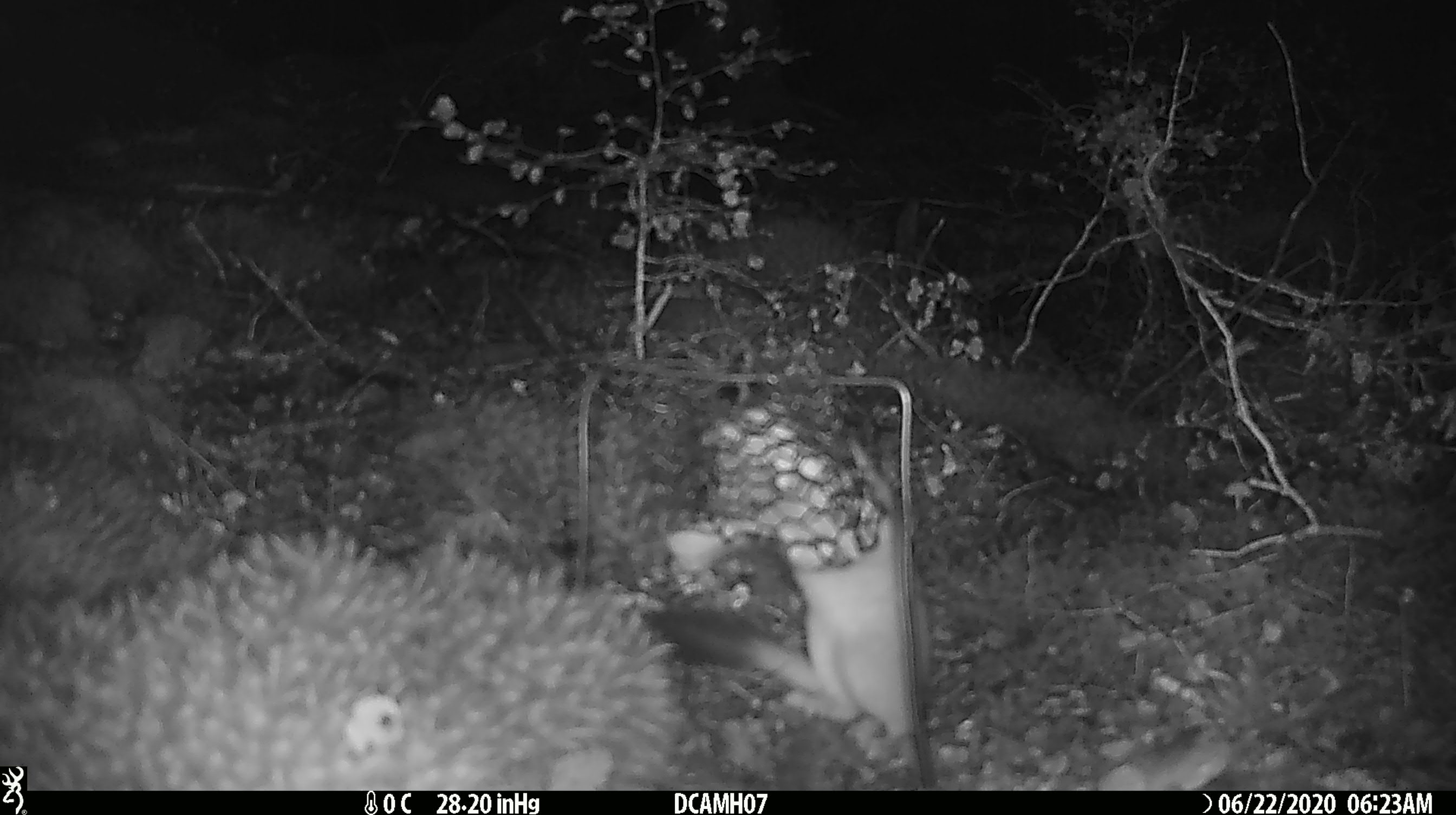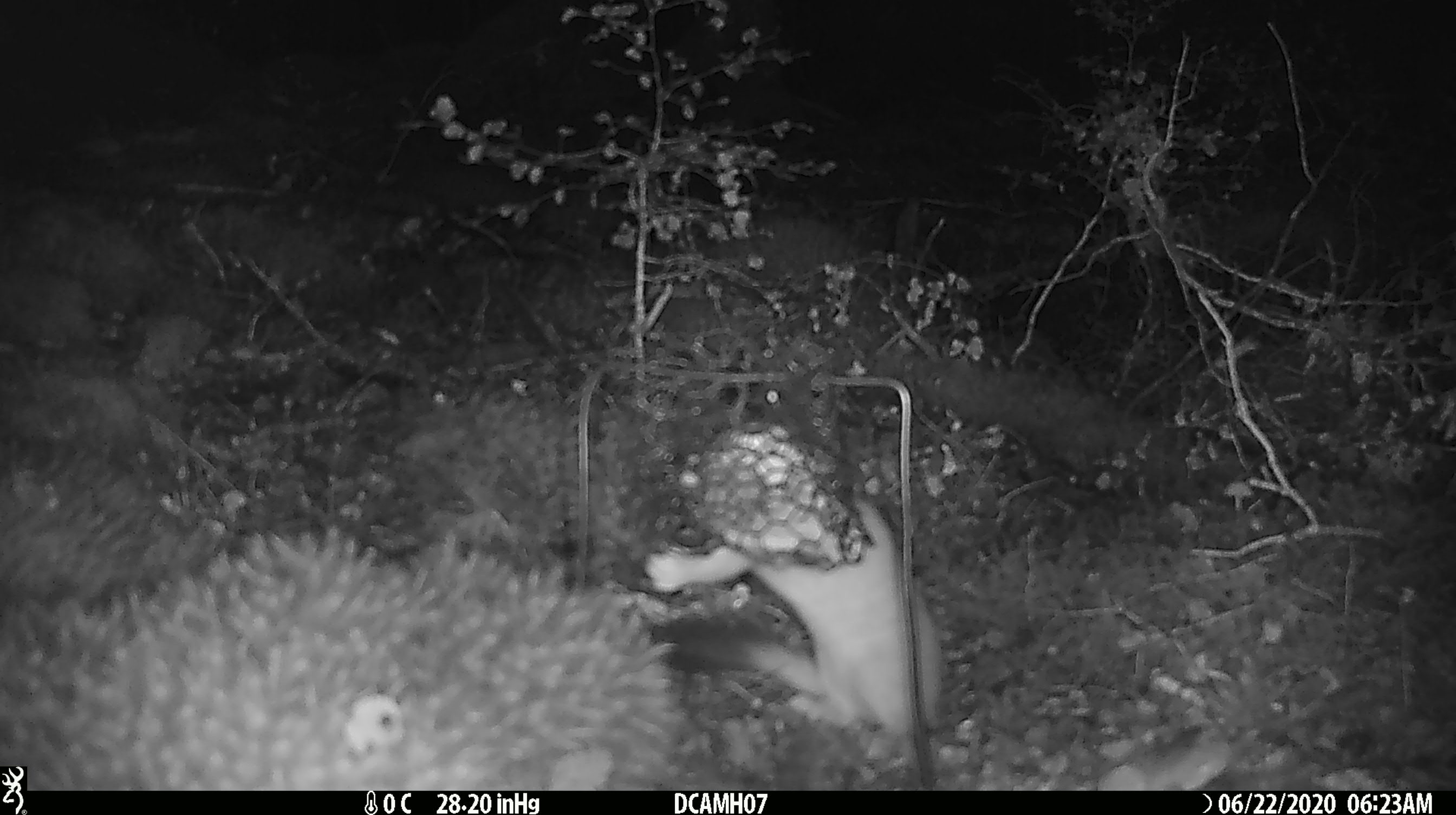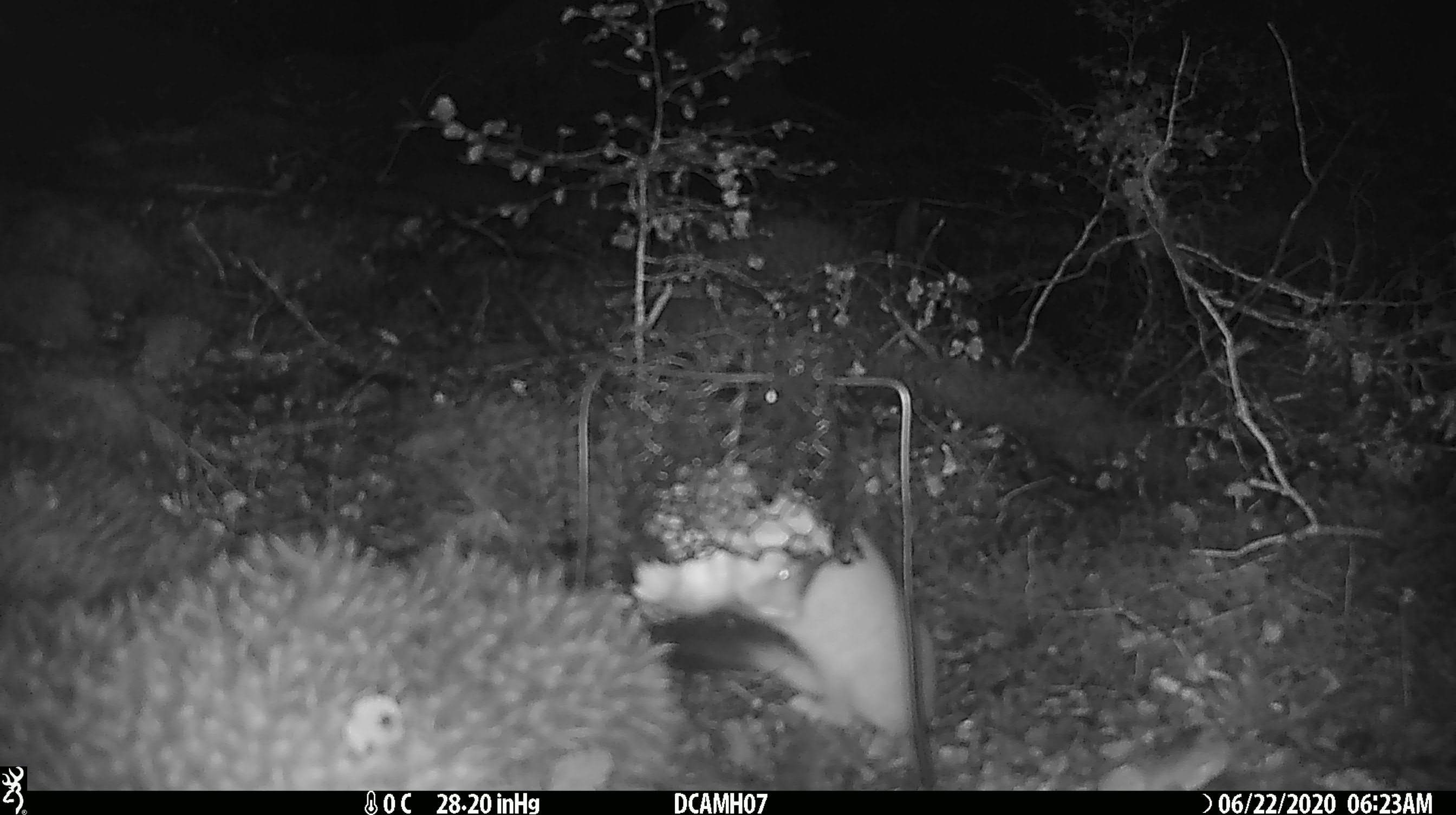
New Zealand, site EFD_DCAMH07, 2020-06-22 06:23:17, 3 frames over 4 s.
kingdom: Animalia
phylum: Chordata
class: Mammalia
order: Carnivora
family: Mustelidae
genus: Mustela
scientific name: Mustela erminea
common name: stoat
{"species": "stoat (Mustela erminea)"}